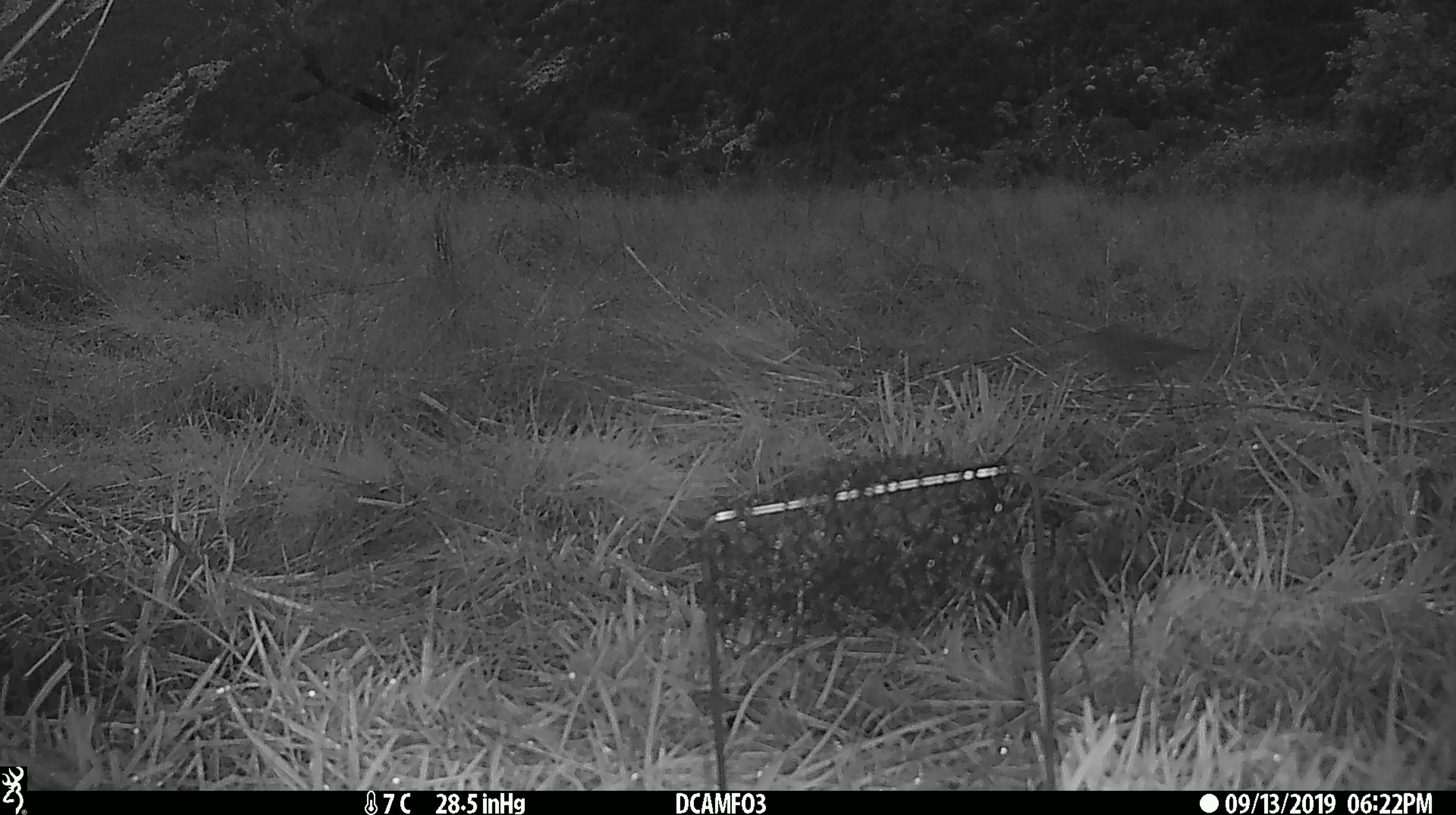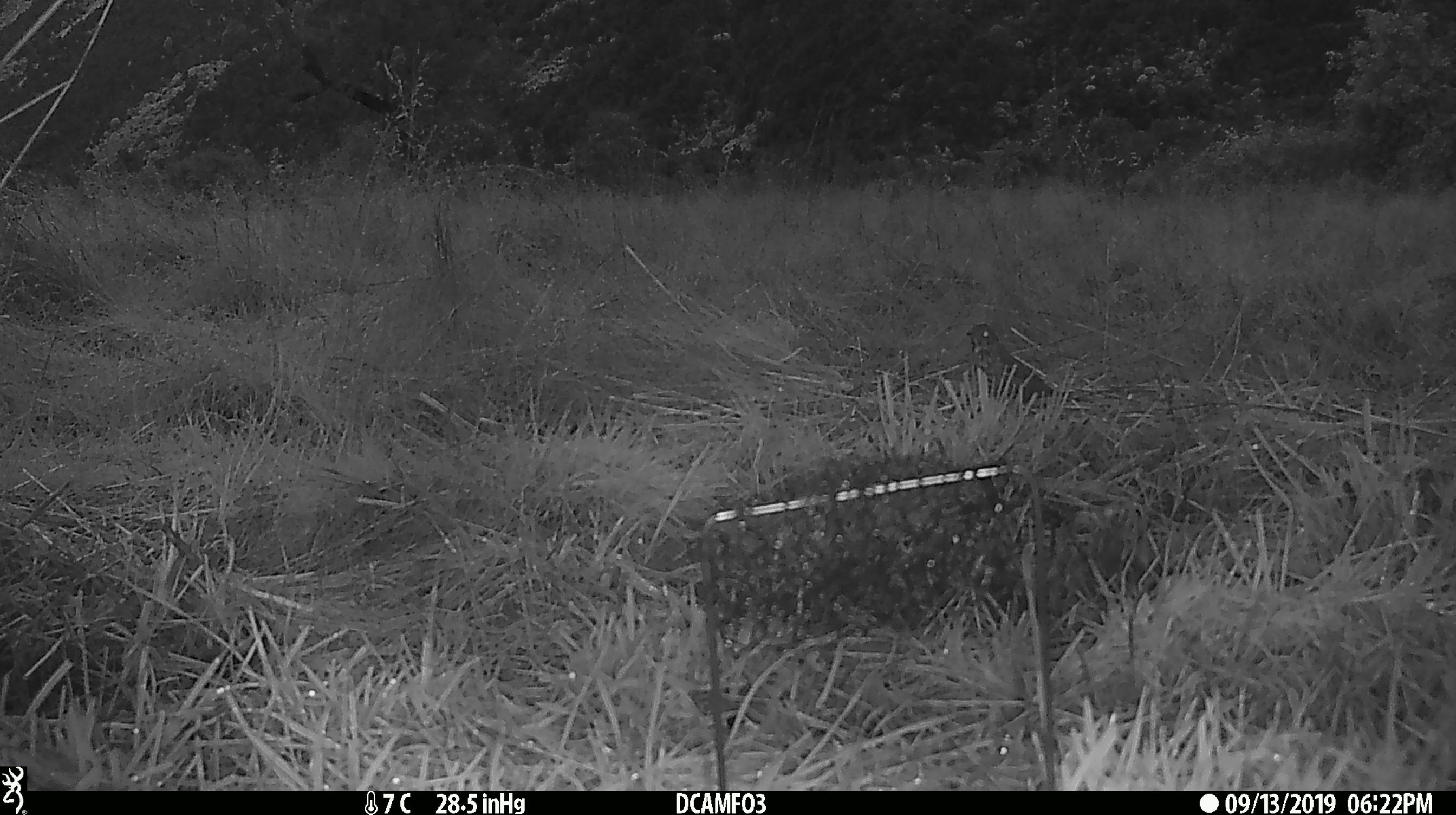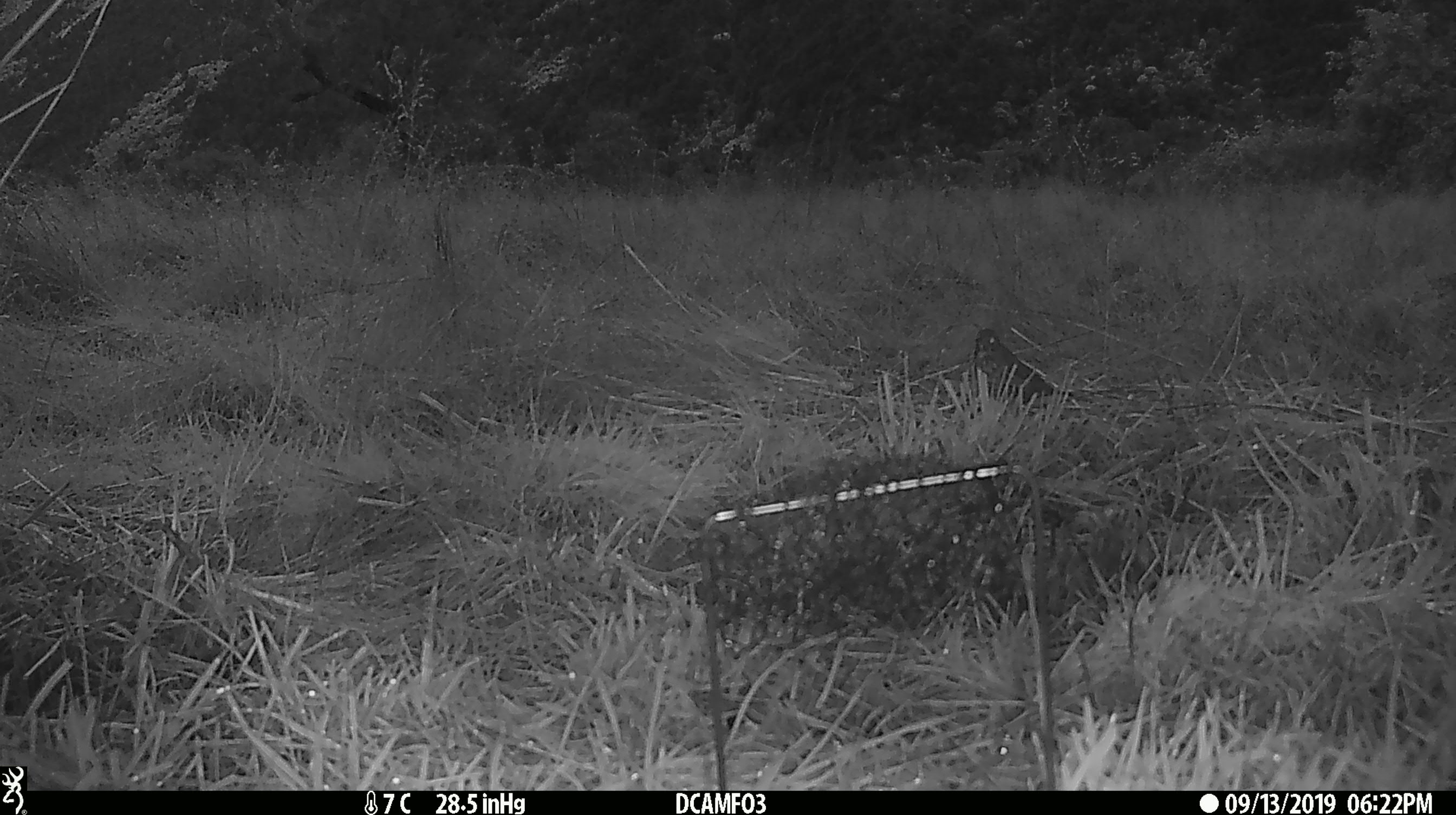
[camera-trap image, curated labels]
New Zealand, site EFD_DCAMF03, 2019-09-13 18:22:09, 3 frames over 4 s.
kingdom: Animalia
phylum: Chordata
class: Aves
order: Passeriformes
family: Turdidae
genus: Turdus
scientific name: Turdus philomelos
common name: song thrush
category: thrush